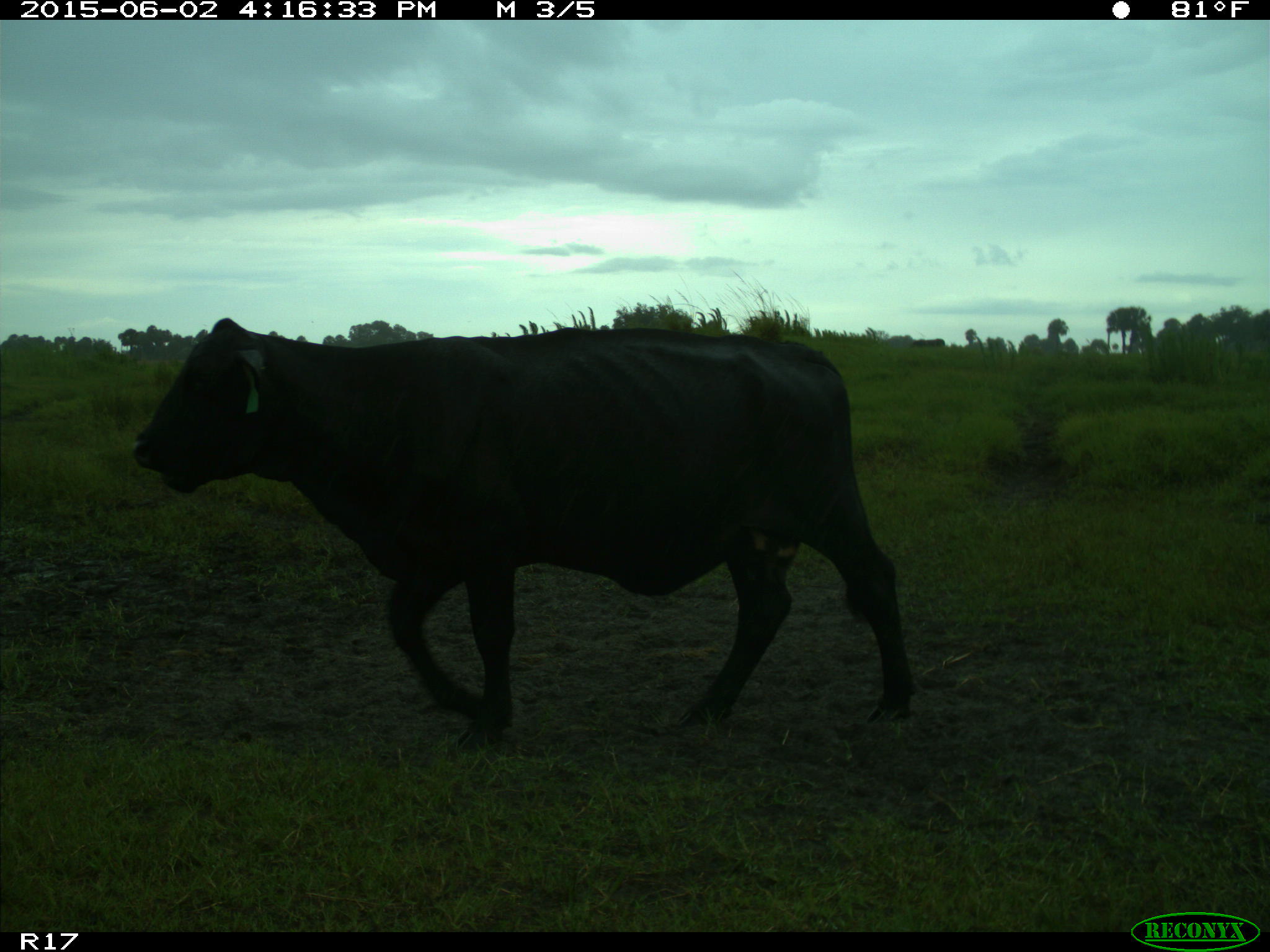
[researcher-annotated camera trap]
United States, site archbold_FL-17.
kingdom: Animalia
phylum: Chordata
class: Mammalia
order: Artiodactyla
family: Bovidae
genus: Bos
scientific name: Bos taurus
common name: domestic cow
Bos taurus (domestic cow).